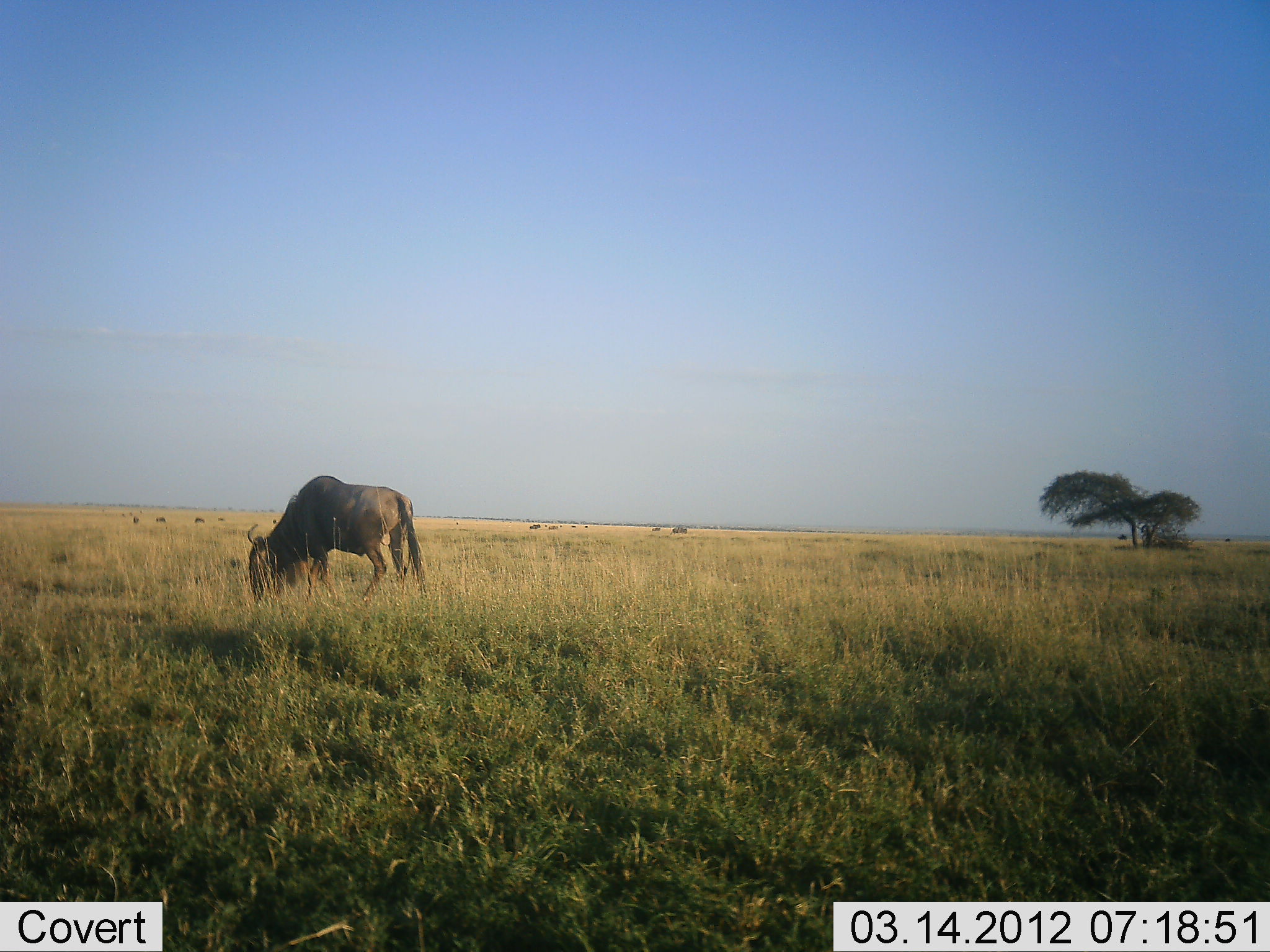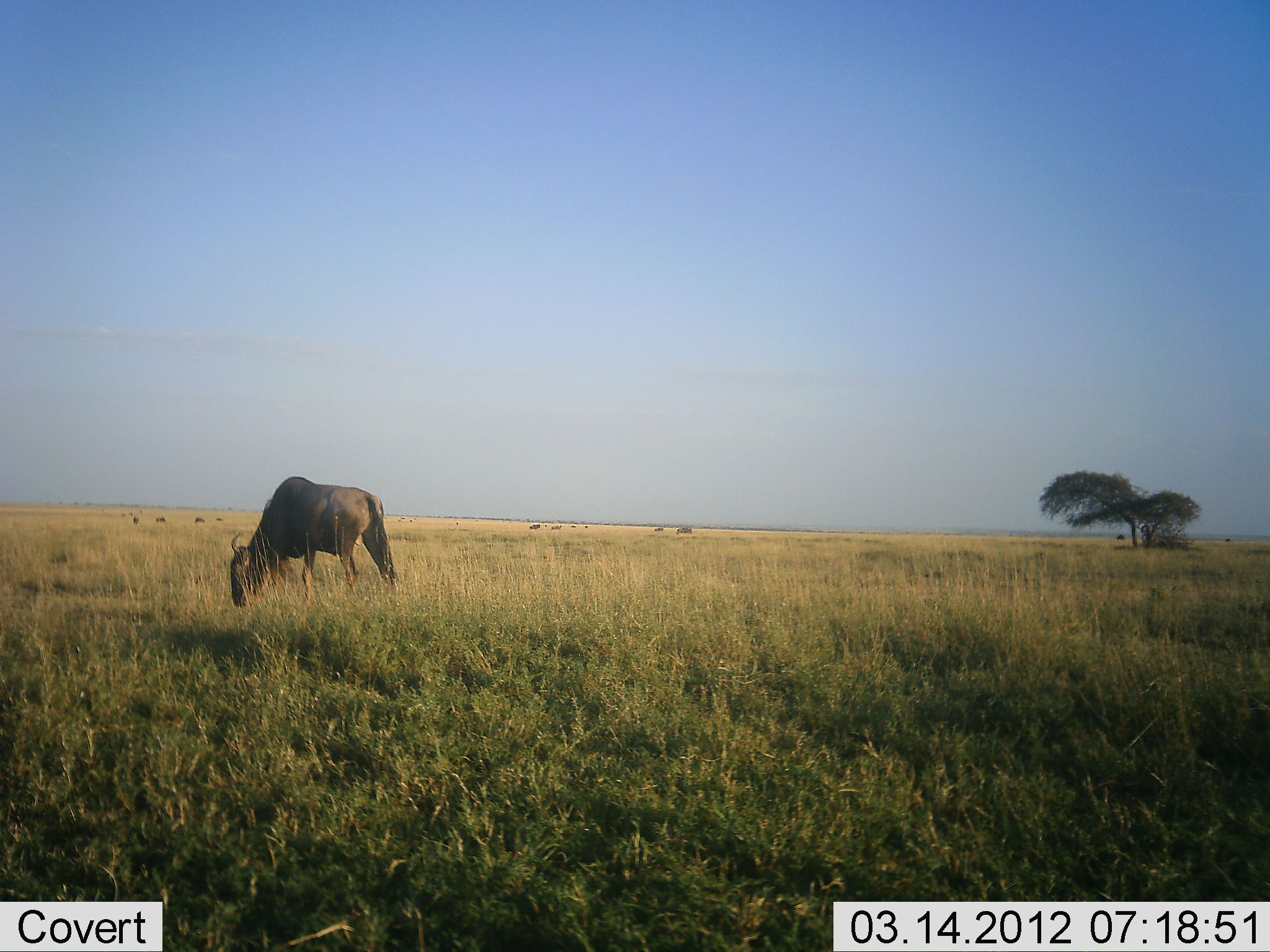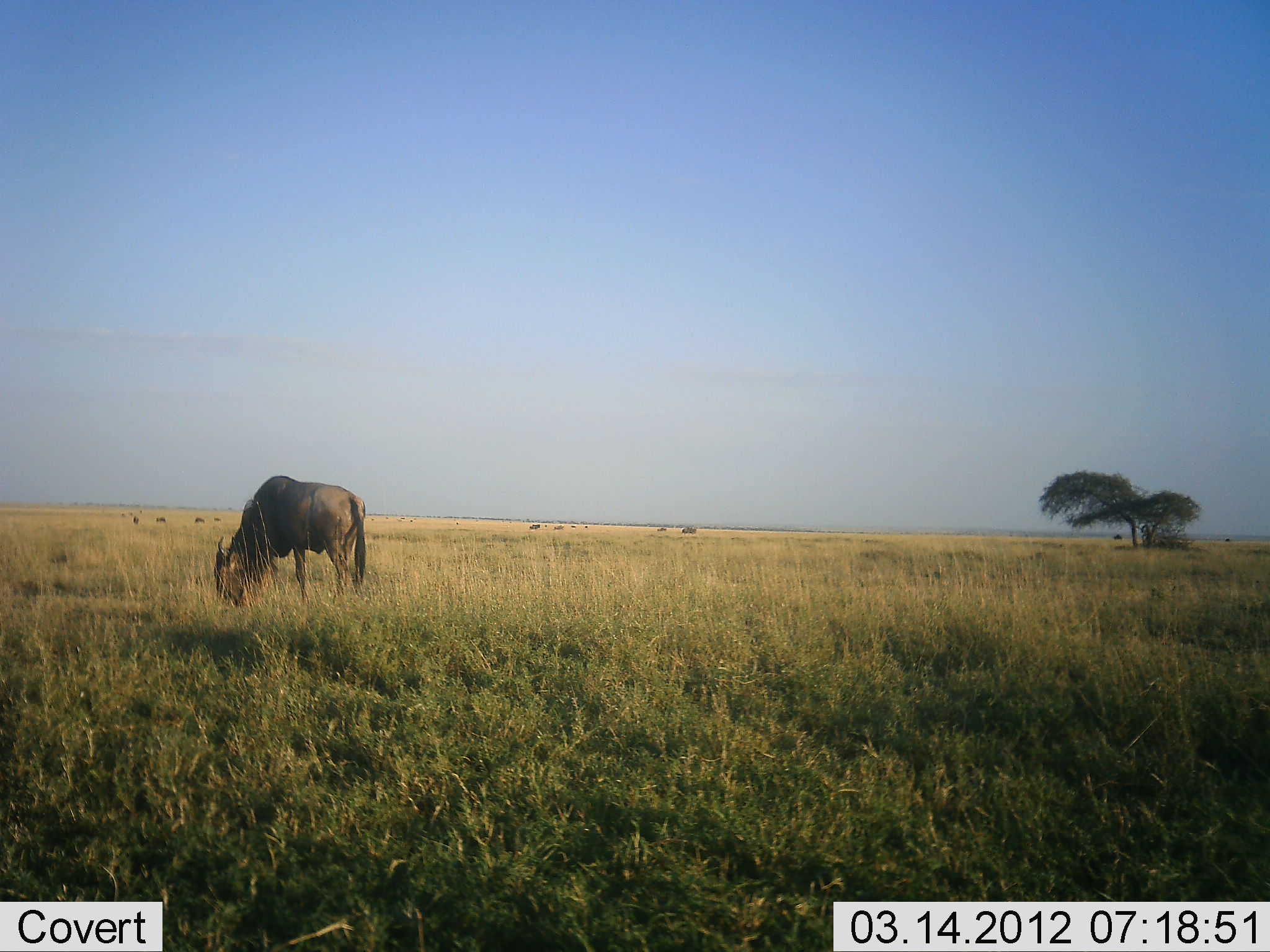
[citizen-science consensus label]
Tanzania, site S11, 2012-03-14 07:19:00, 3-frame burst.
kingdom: Animalia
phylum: Chordata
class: Mammalia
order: Artiodactyla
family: Bovidae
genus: Connochaetes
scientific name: Connochaetes taurinus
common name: blue wildebeest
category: wildebeest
Wildebeest (blue wildebeest) (Connochaetes taurinus), count 1. Behavior (volunteer vote fractions): standing 10%, resting 0%, moving 25%, interacting 0%. Young present (vote fraction): 0%. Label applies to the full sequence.